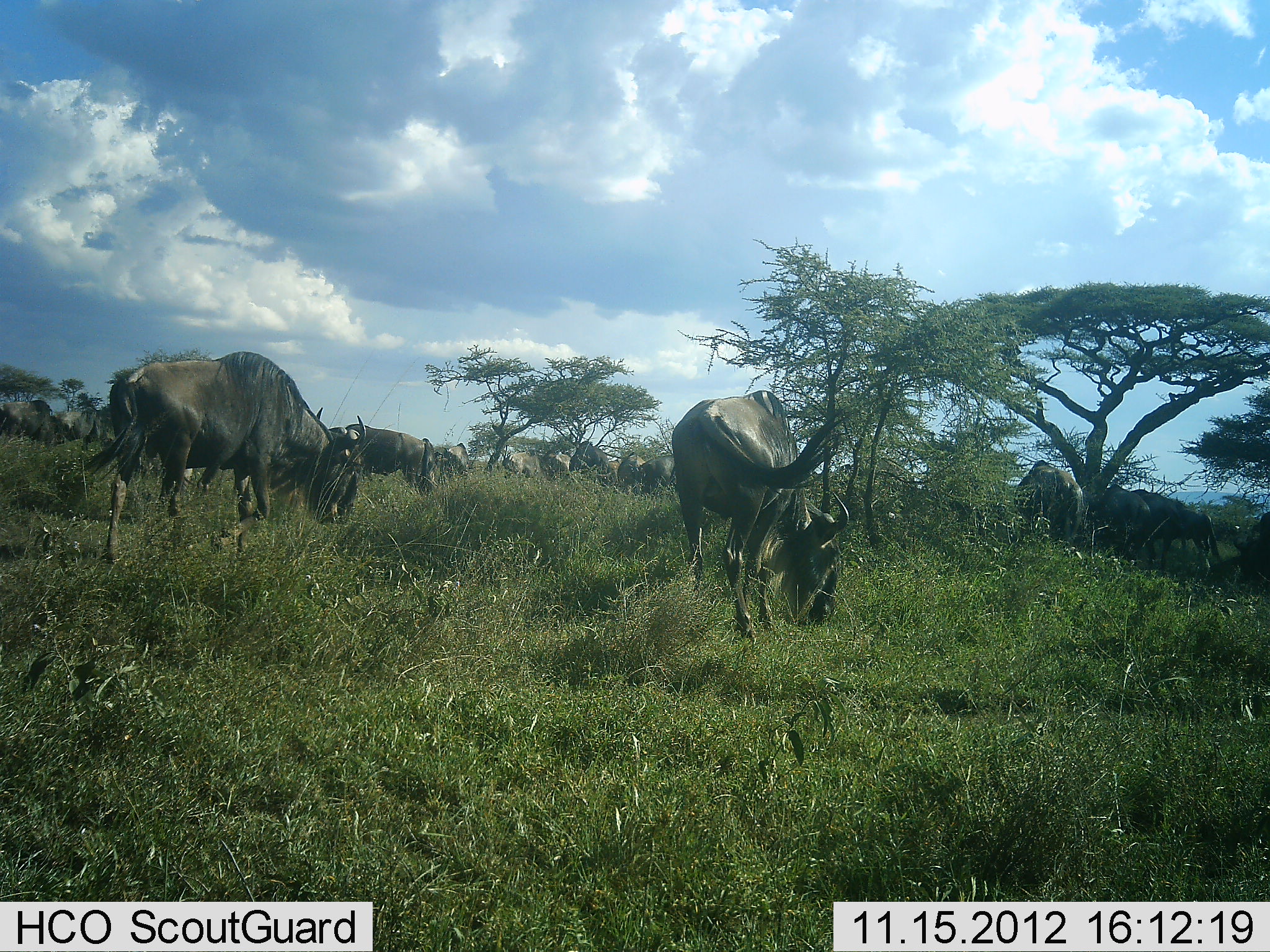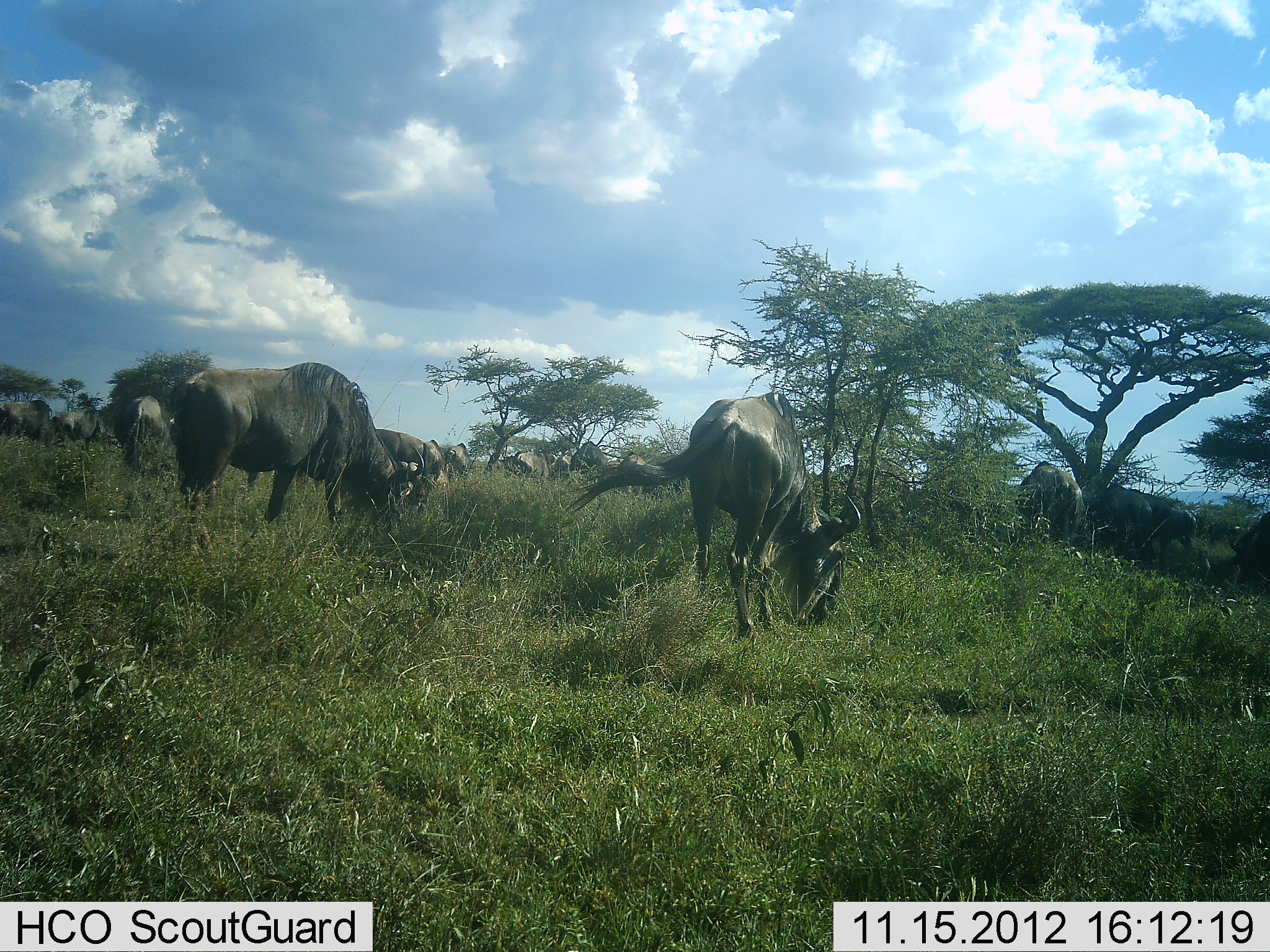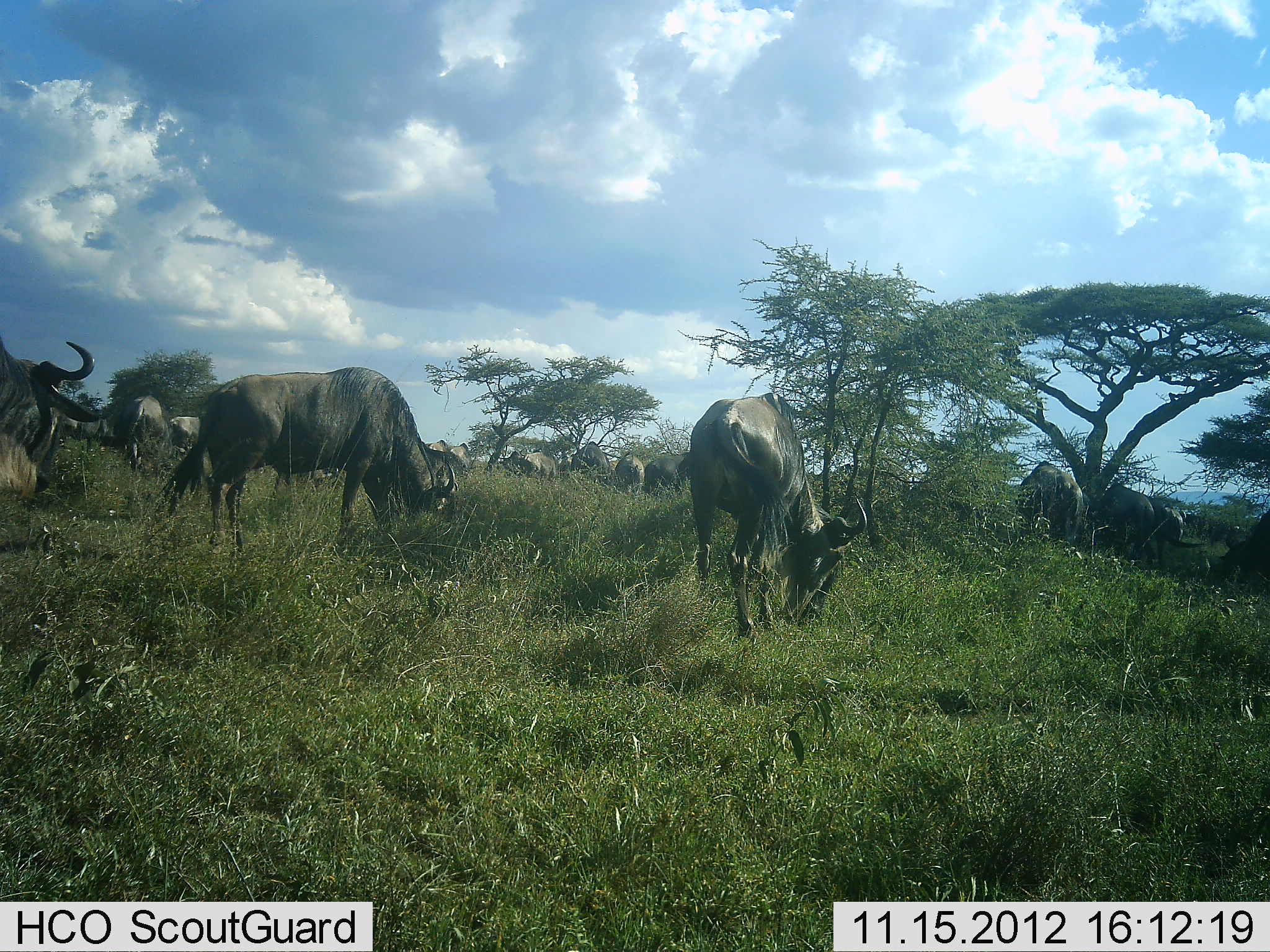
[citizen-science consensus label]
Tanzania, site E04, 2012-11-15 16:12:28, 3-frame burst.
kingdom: Animalia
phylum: Chordata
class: Mammalia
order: Artiodactyla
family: Bovidae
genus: Connochaetes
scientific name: Connochaetes taurinus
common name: blue wildebeest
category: wildebeest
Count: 11-50.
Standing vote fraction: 40%.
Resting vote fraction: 0%.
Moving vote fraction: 70%.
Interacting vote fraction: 0%.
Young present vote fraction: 0%.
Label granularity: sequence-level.